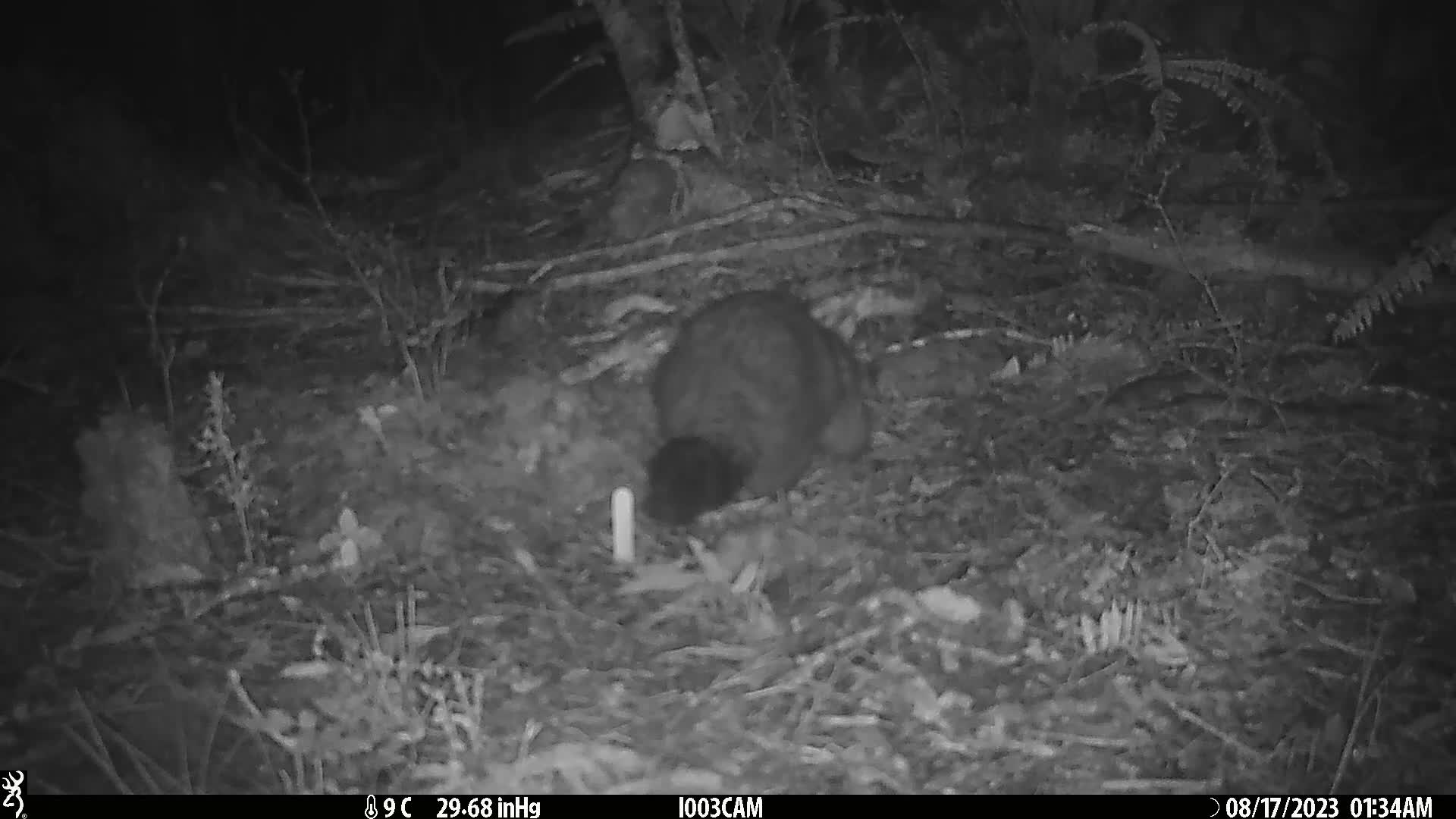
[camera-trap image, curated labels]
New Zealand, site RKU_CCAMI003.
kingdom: Animalia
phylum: Chordata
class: Mammalia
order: Diprotodontia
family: Phalangeridae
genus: Trichosurus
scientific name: Trichosurus vulpecula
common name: common brushtail possum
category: possum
Possum (common brushtail possum) (Trichosurus vulpecula).